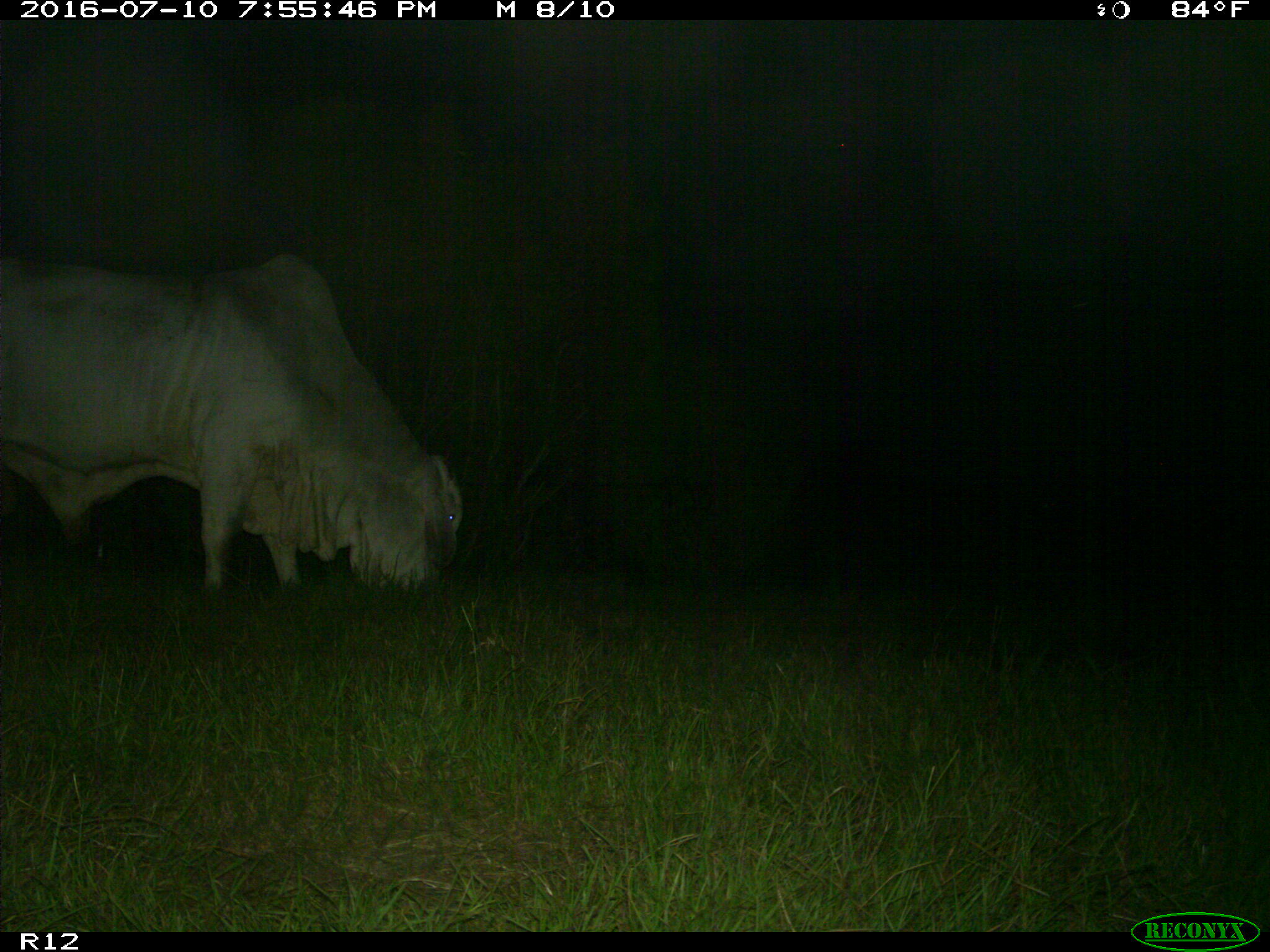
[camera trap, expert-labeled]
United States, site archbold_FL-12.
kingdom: Animalia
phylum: Chordata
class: Mammalia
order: Artiodactyla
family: Bovidae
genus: Bos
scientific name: Bos taurus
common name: domestic cow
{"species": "Bos taurus (domestic cow)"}